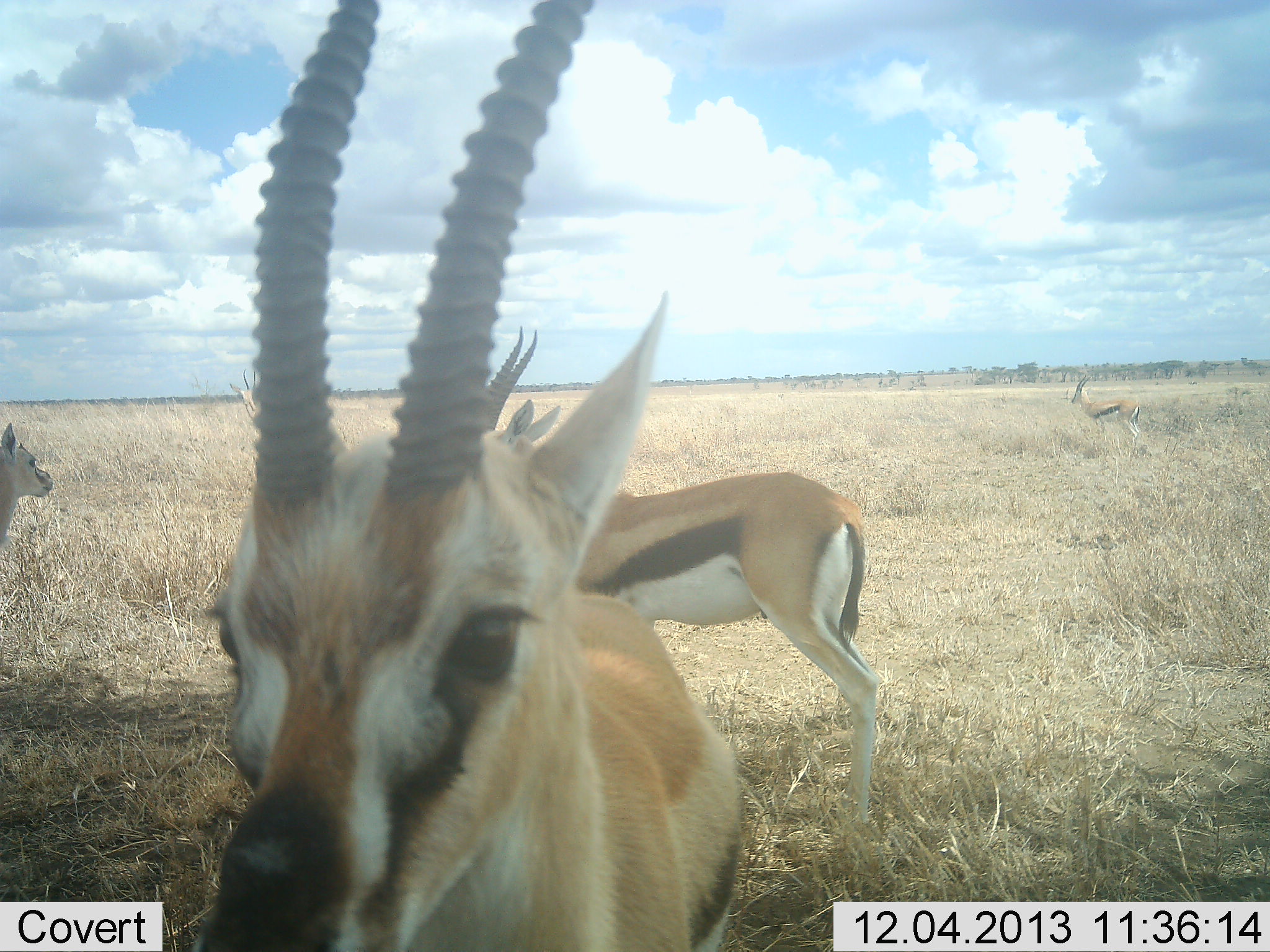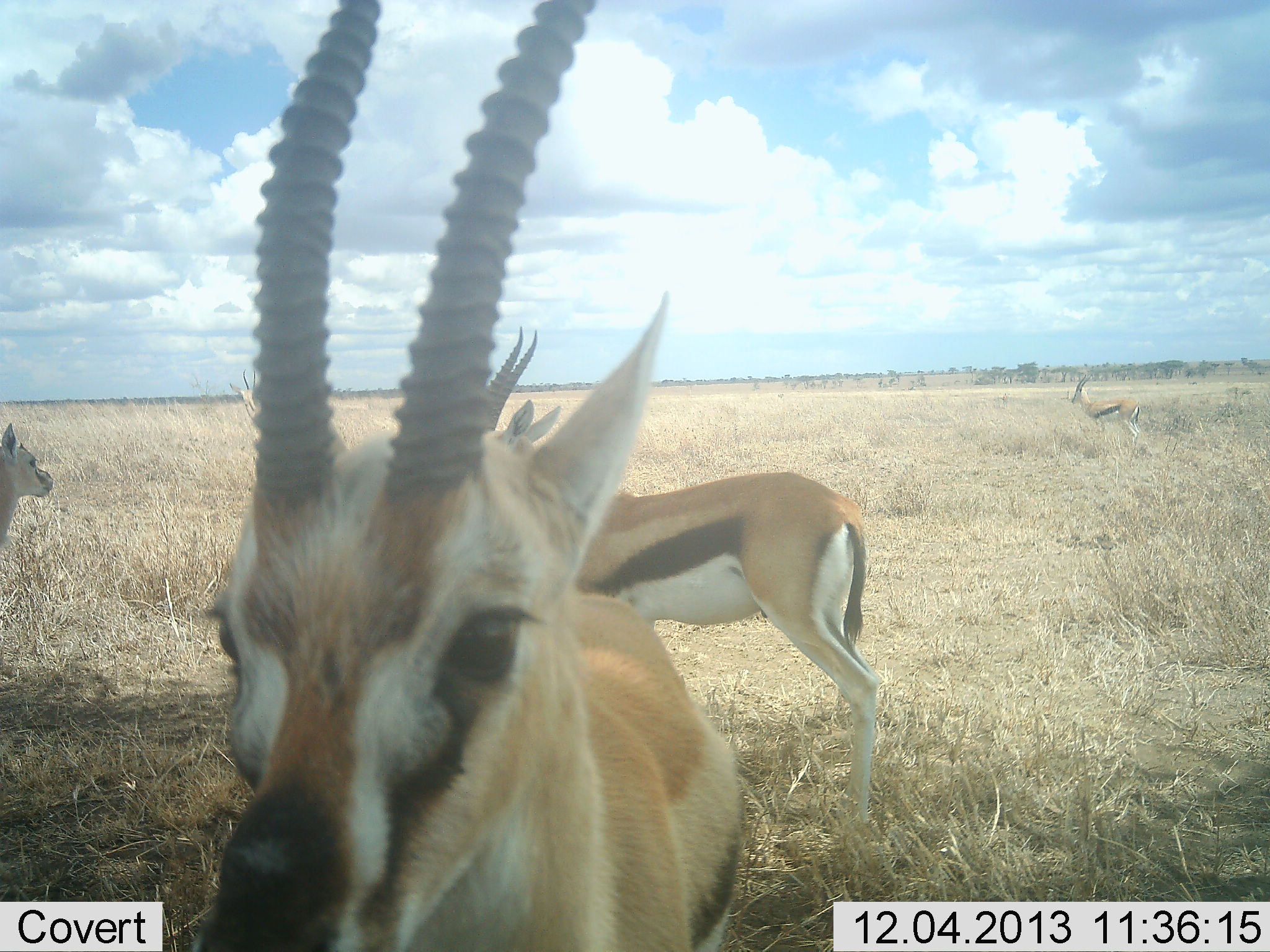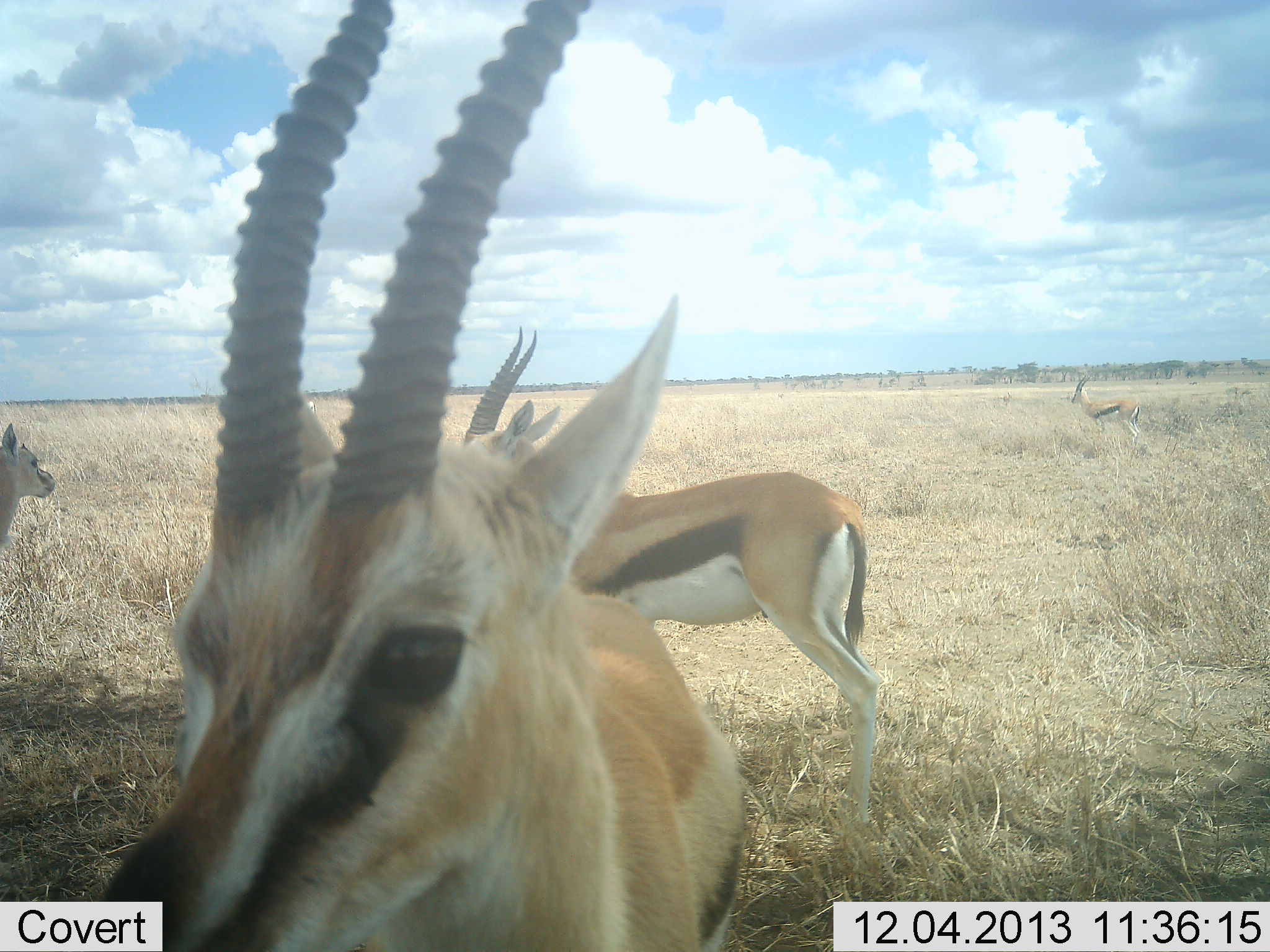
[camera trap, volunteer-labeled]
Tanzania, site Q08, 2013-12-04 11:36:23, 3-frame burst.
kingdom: Animalia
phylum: Chordata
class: Mammalia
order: Artiodactyla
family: Bovidae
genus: Eudorcas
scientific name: Eudorcas thomsonii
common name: thomson's gazelle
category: gazellethomsons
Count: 4.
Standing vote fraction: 100%.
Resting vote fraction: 10%.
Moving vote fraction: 0%.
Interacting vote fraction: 0%.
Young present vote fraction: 0%.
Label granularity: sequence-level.